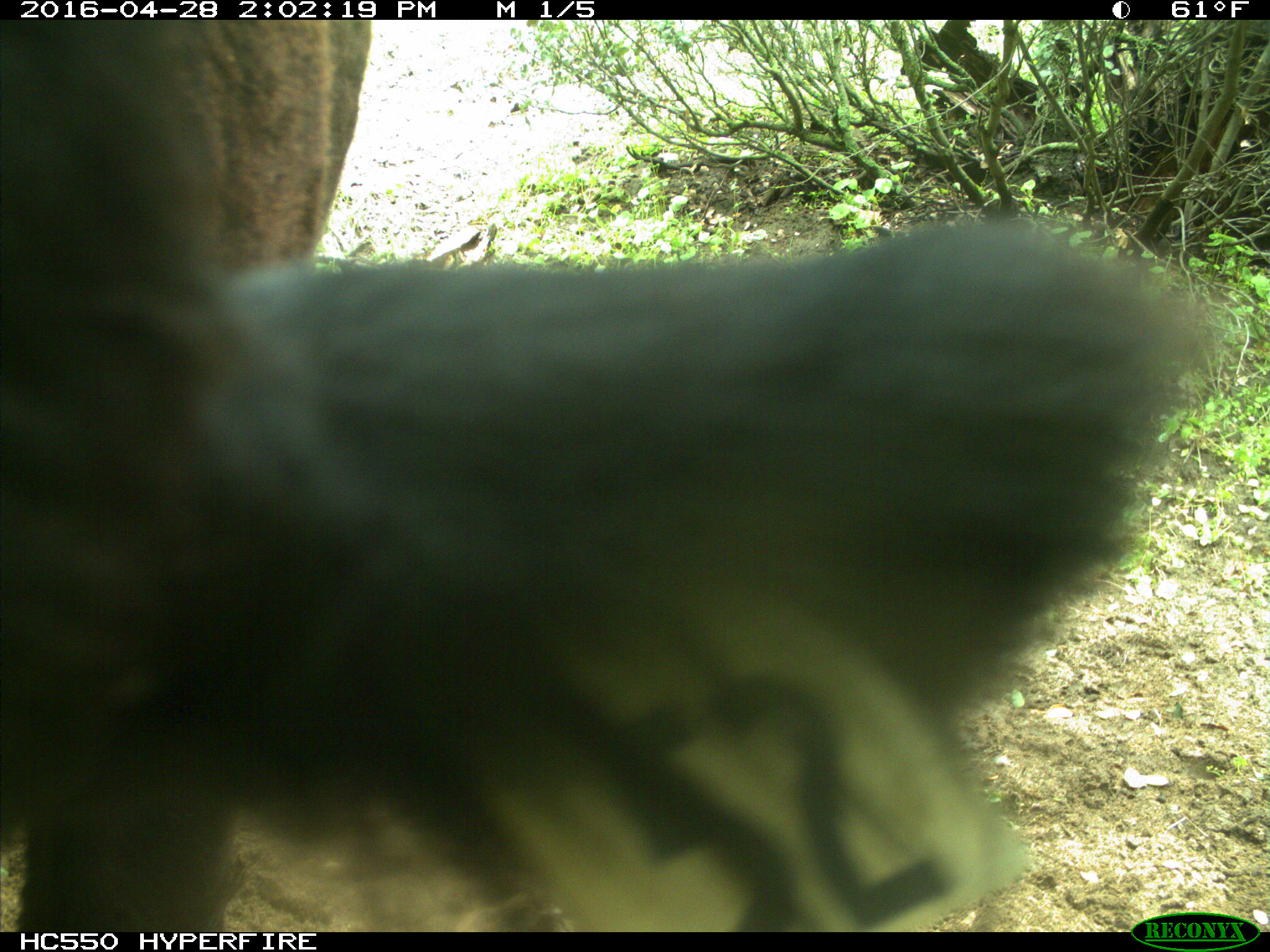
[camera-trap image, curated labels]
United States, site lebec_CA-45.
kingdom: Animalia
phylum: Chordata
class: Mammalia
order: Artiodactyla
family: Bovidae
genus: Bos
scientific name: Bos taurus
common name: domestic cow